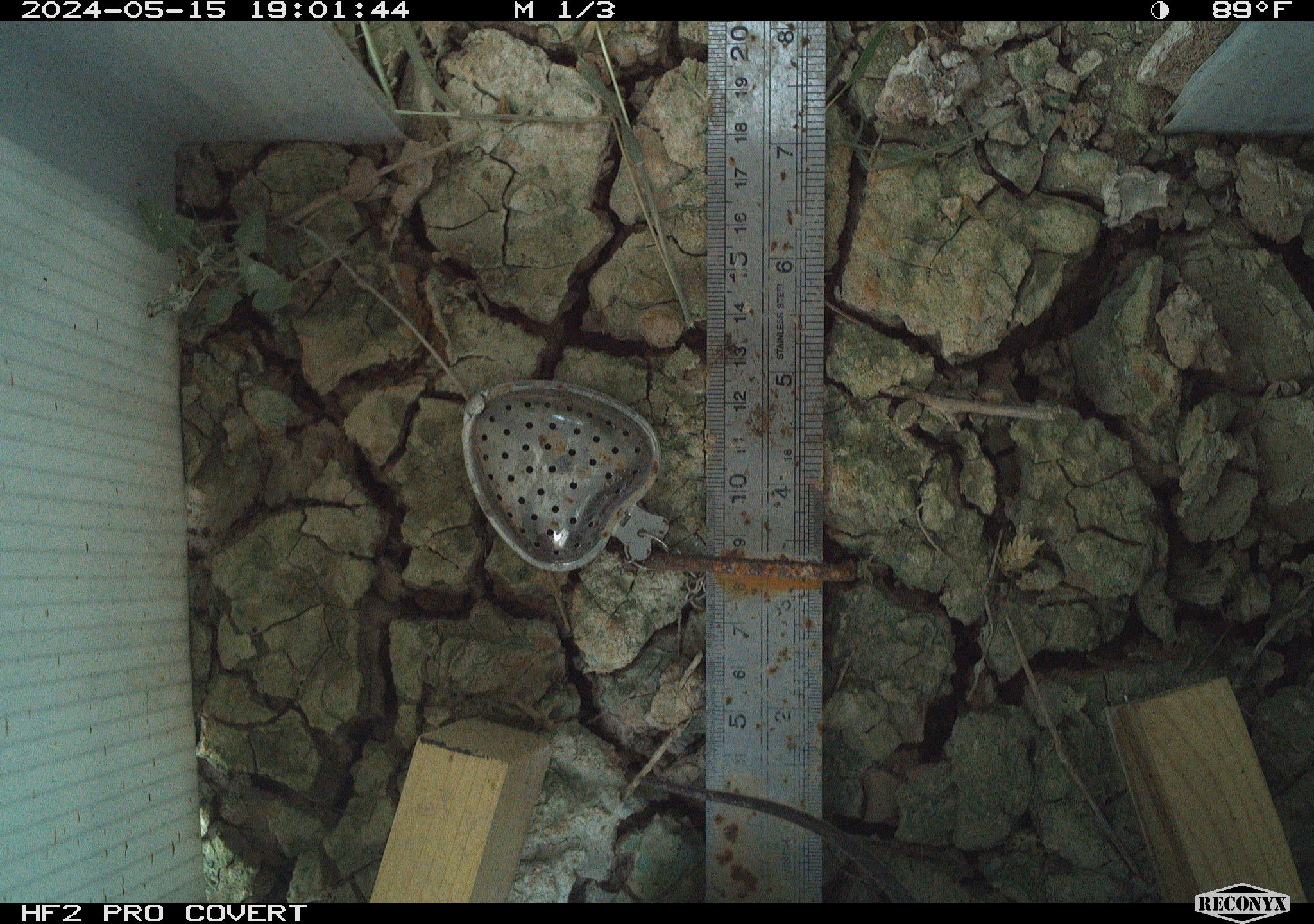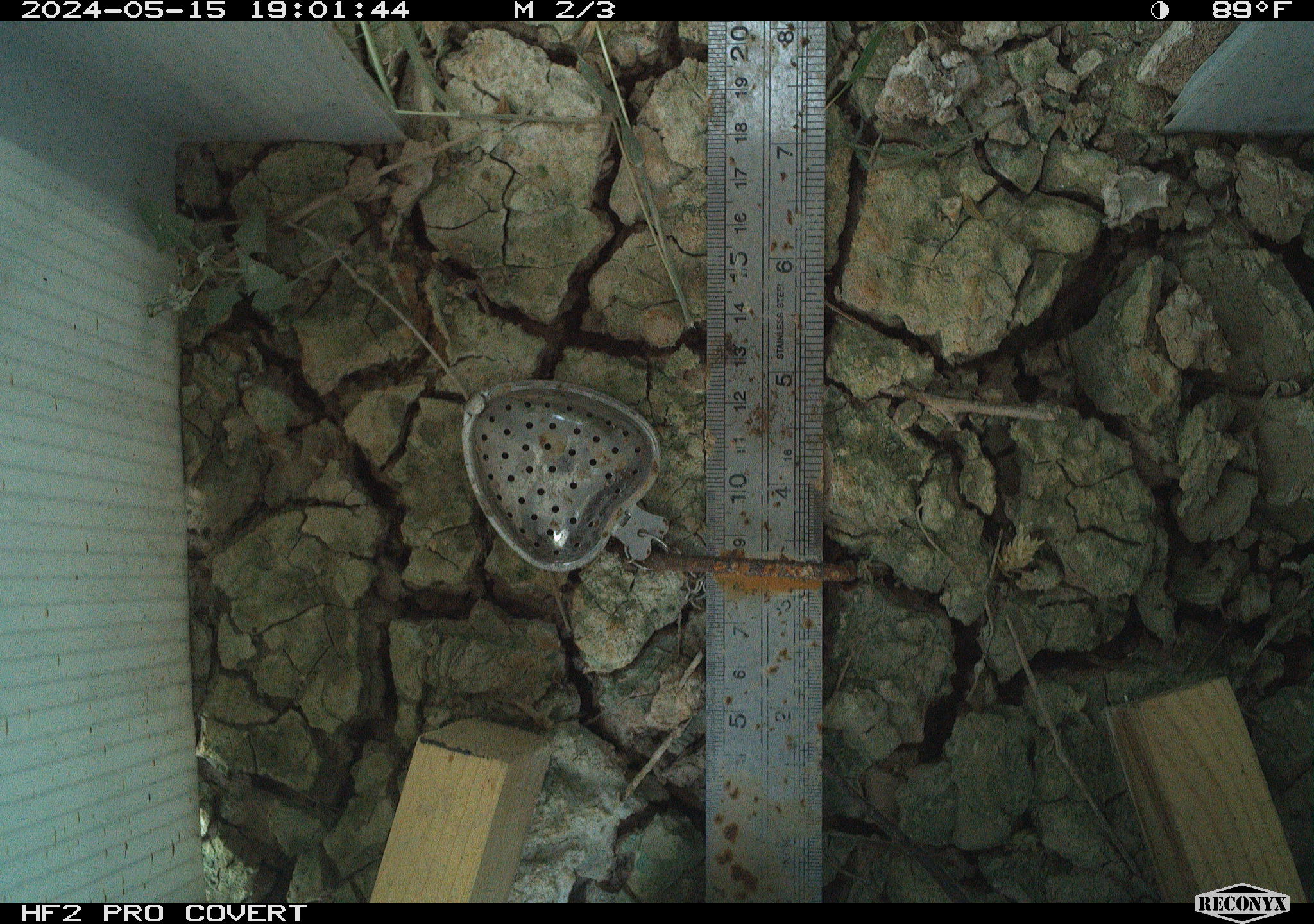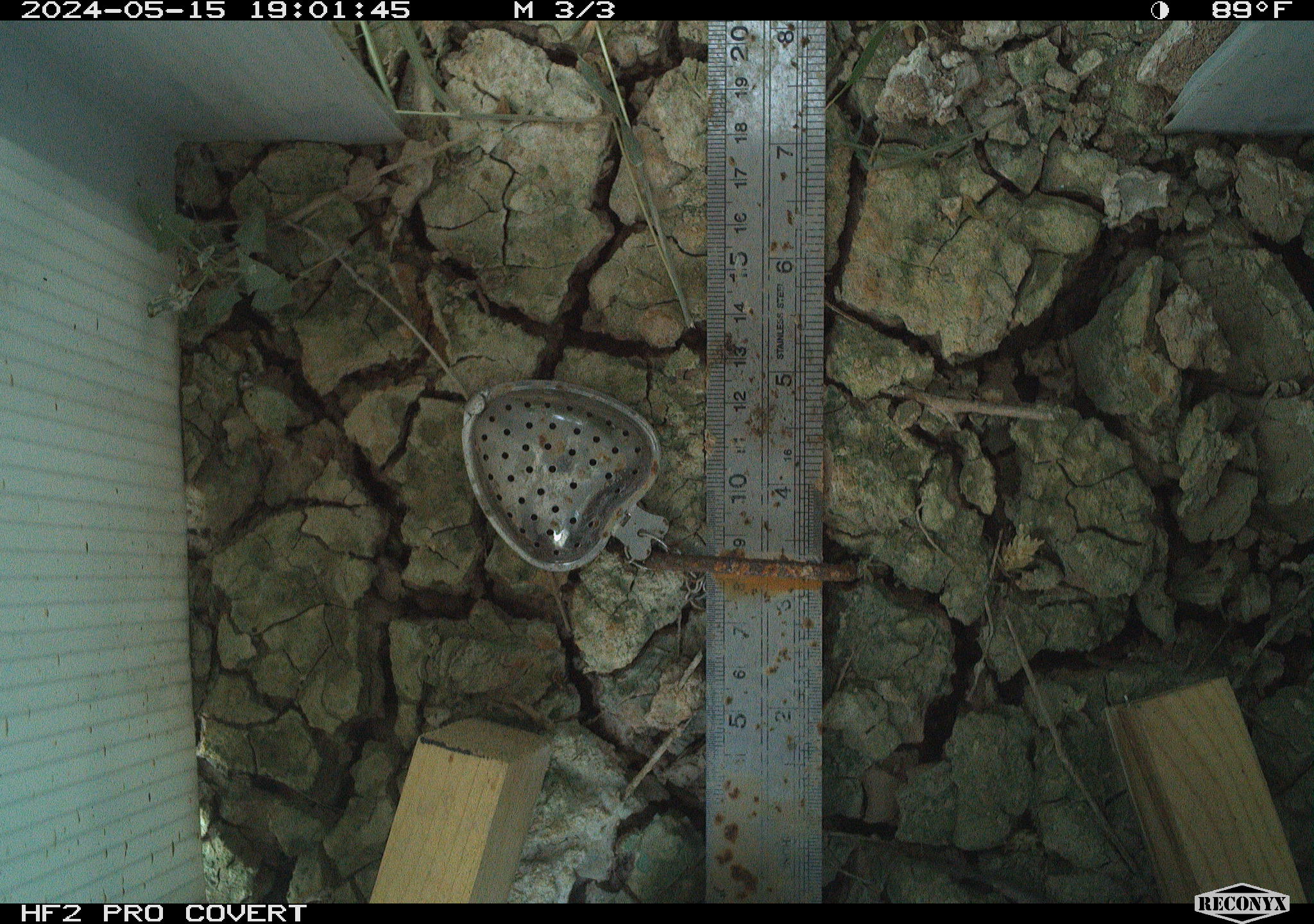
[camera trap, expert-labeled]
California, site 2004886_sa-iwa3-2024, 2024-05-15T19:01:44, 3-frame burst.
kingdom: Animalia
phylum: Chordata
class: Mammalia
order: Rodentia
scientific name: Rodentia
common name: mouse species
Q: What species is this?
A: Mouse species (Rodentia).